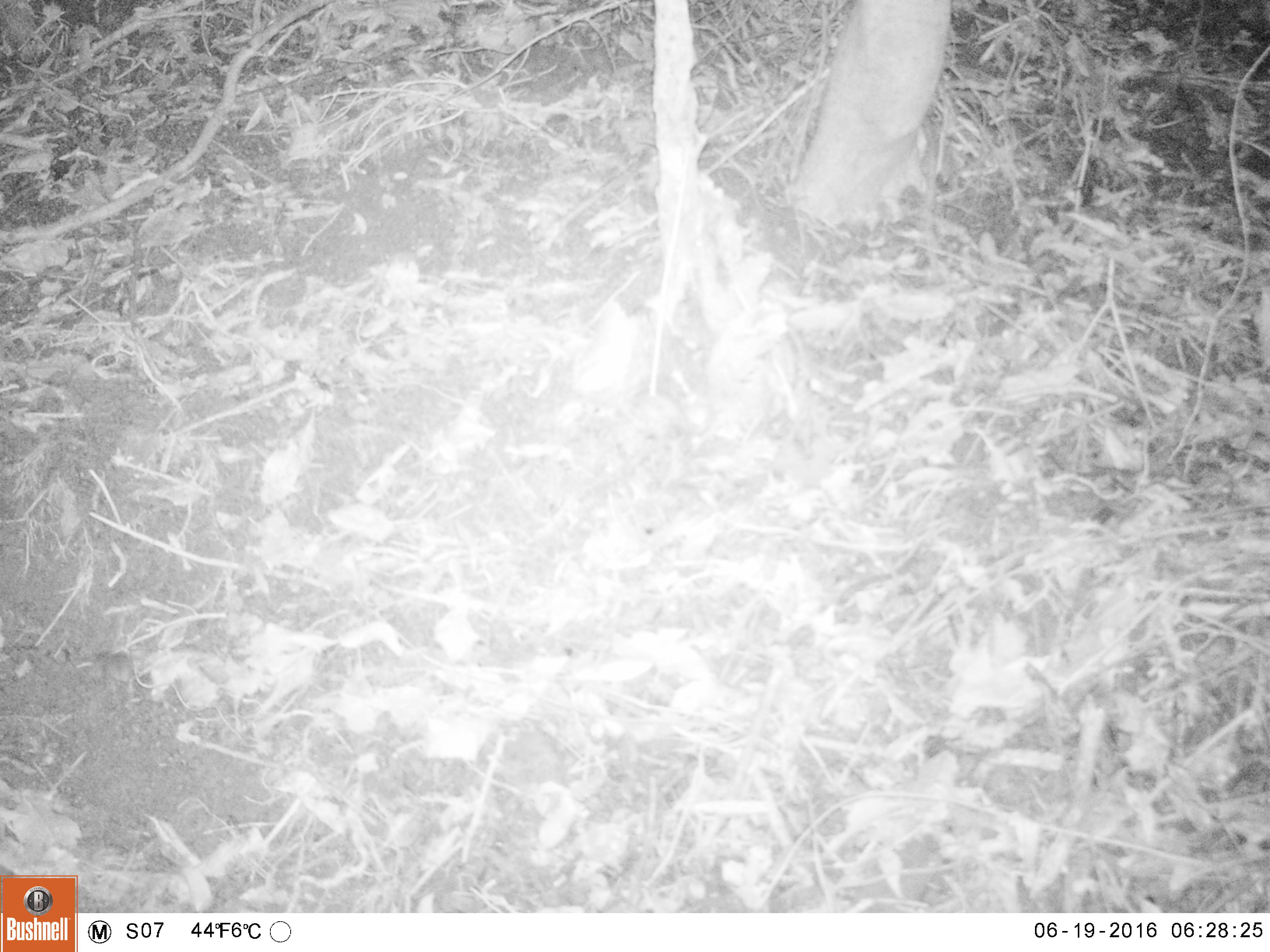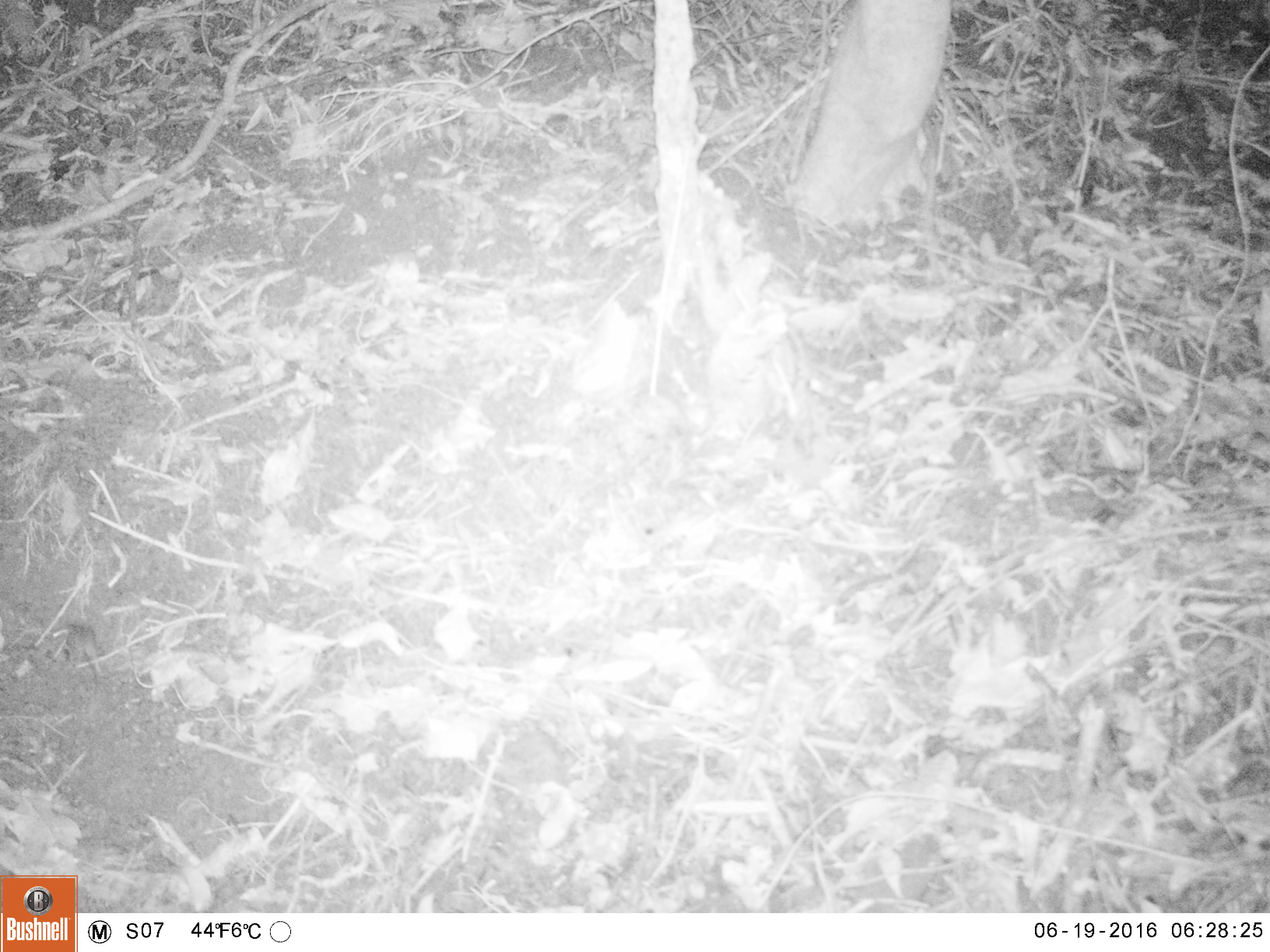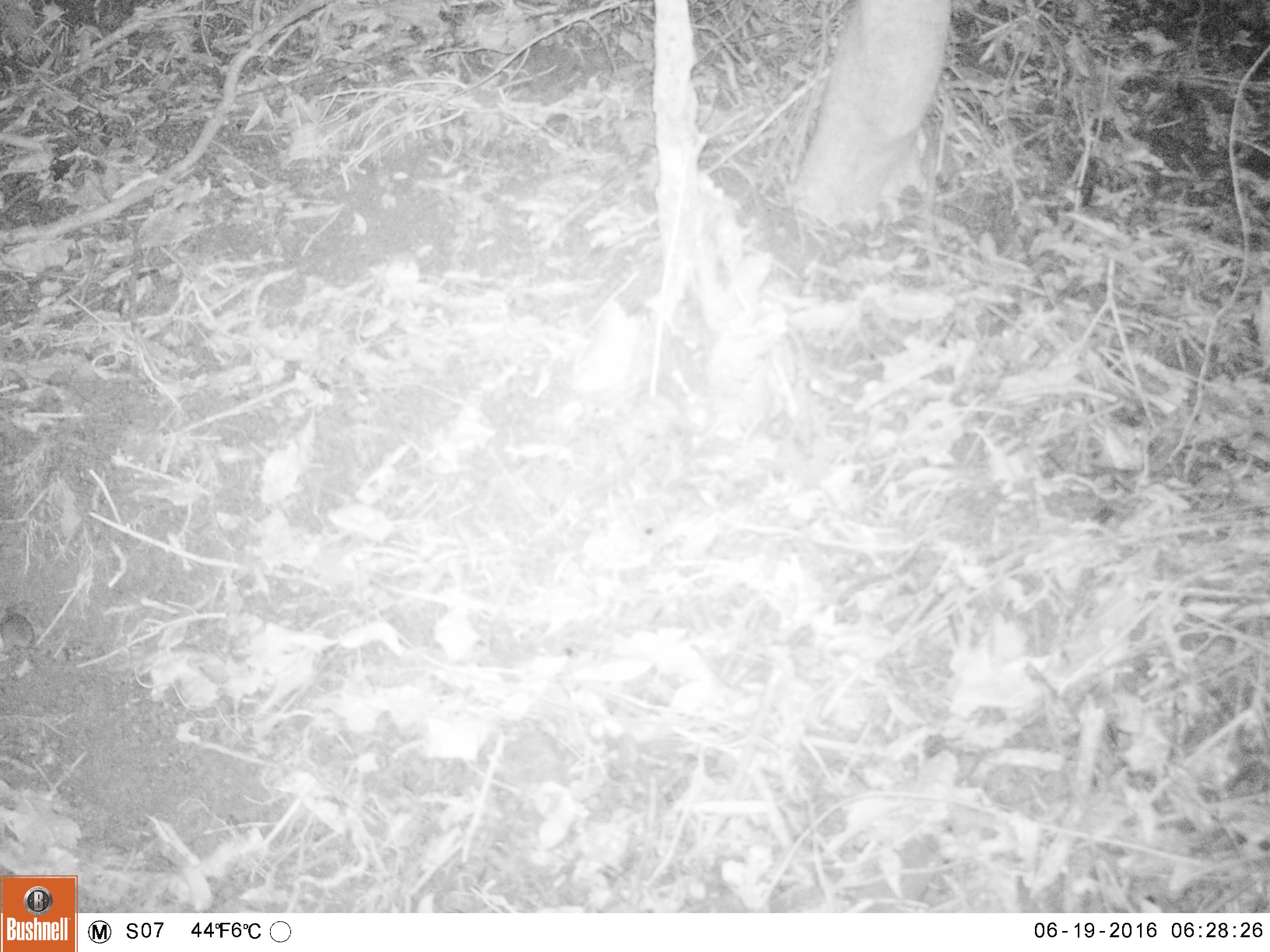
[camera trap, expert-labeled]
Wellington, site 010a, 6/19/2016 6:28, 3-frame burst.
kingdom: Animalia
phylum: Chordata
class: Mammalia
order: Rodentia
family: Muridae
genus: Mus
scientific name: Mus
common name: mouse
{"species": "mouse (Mus)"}